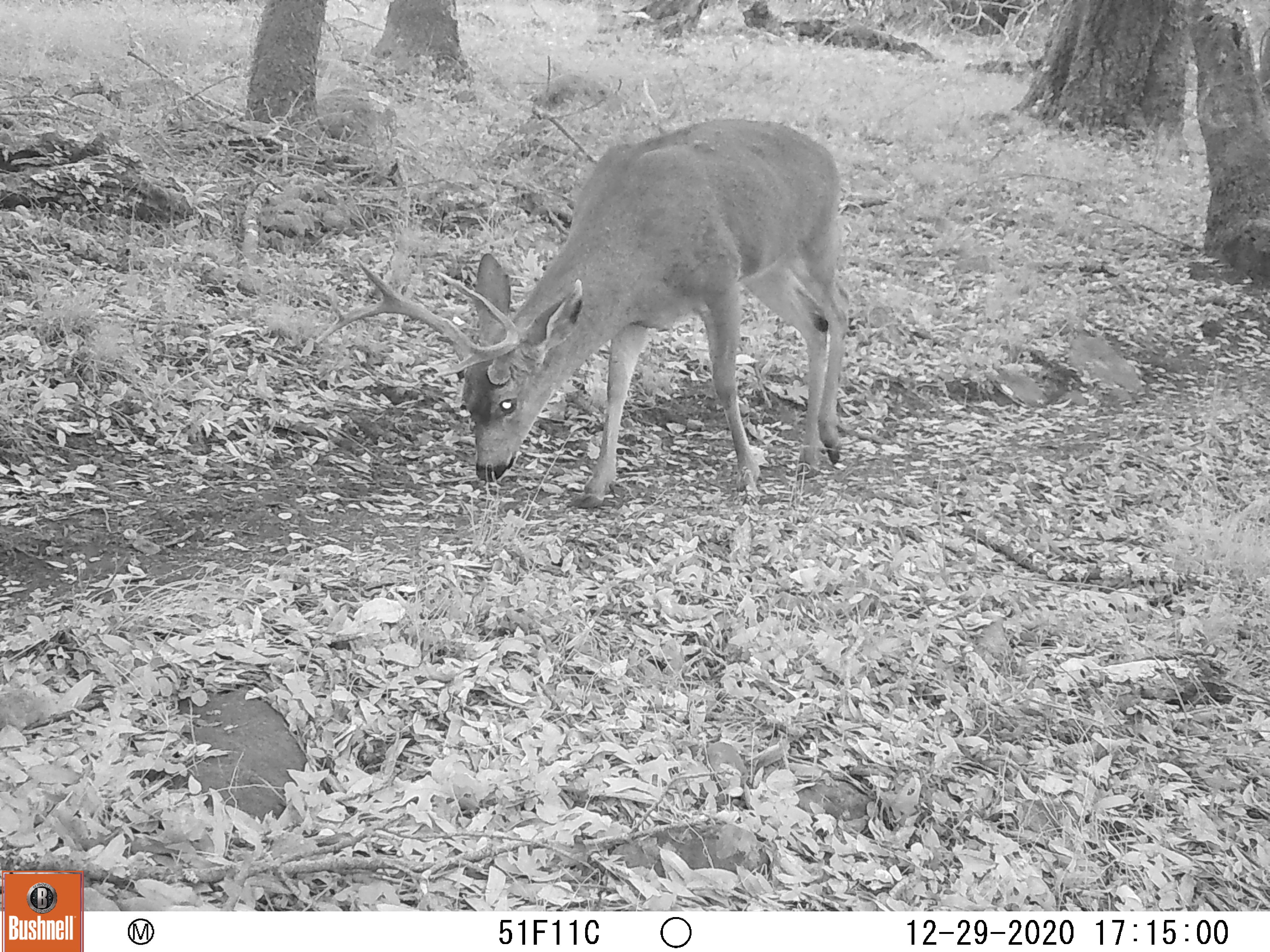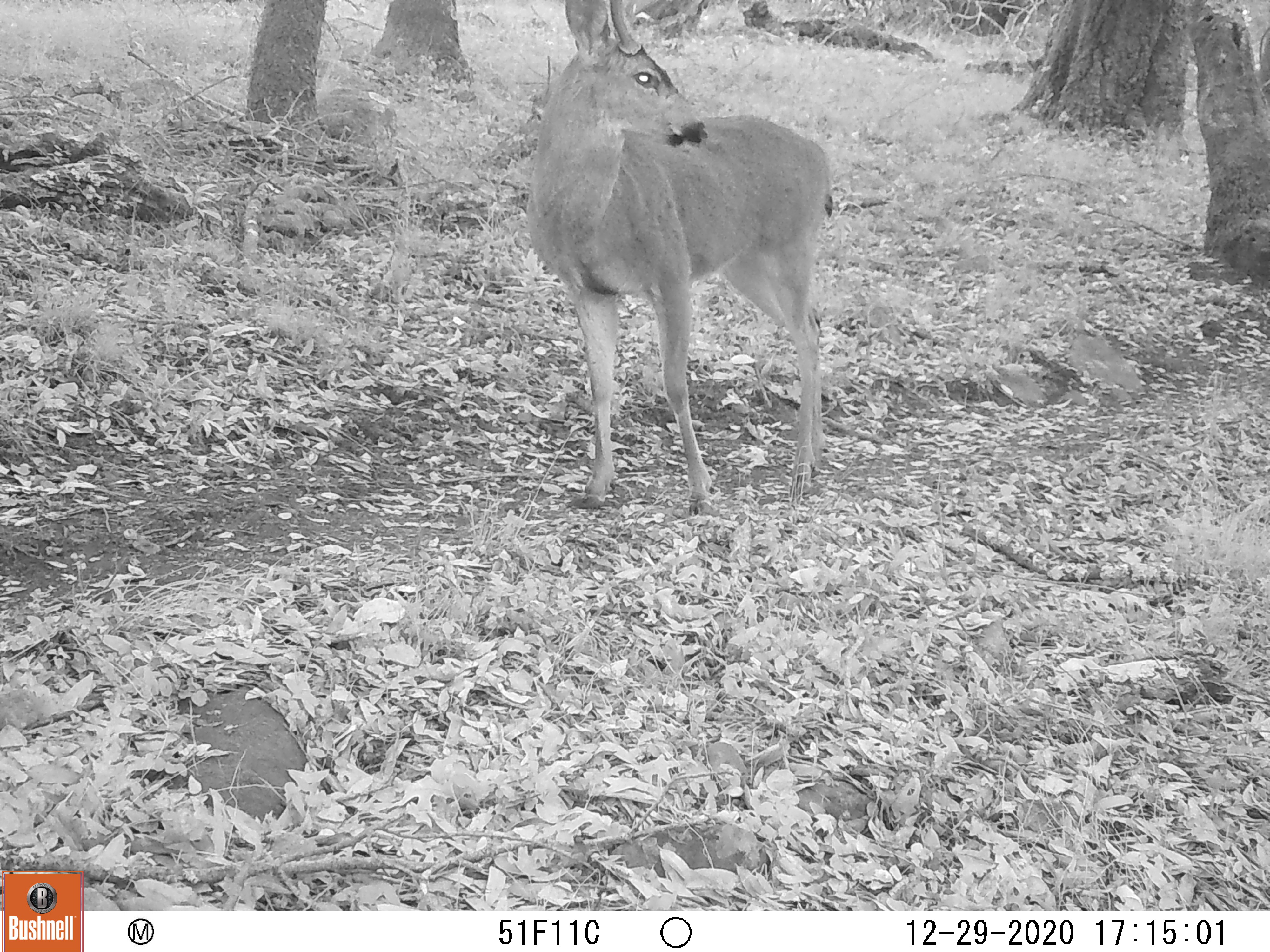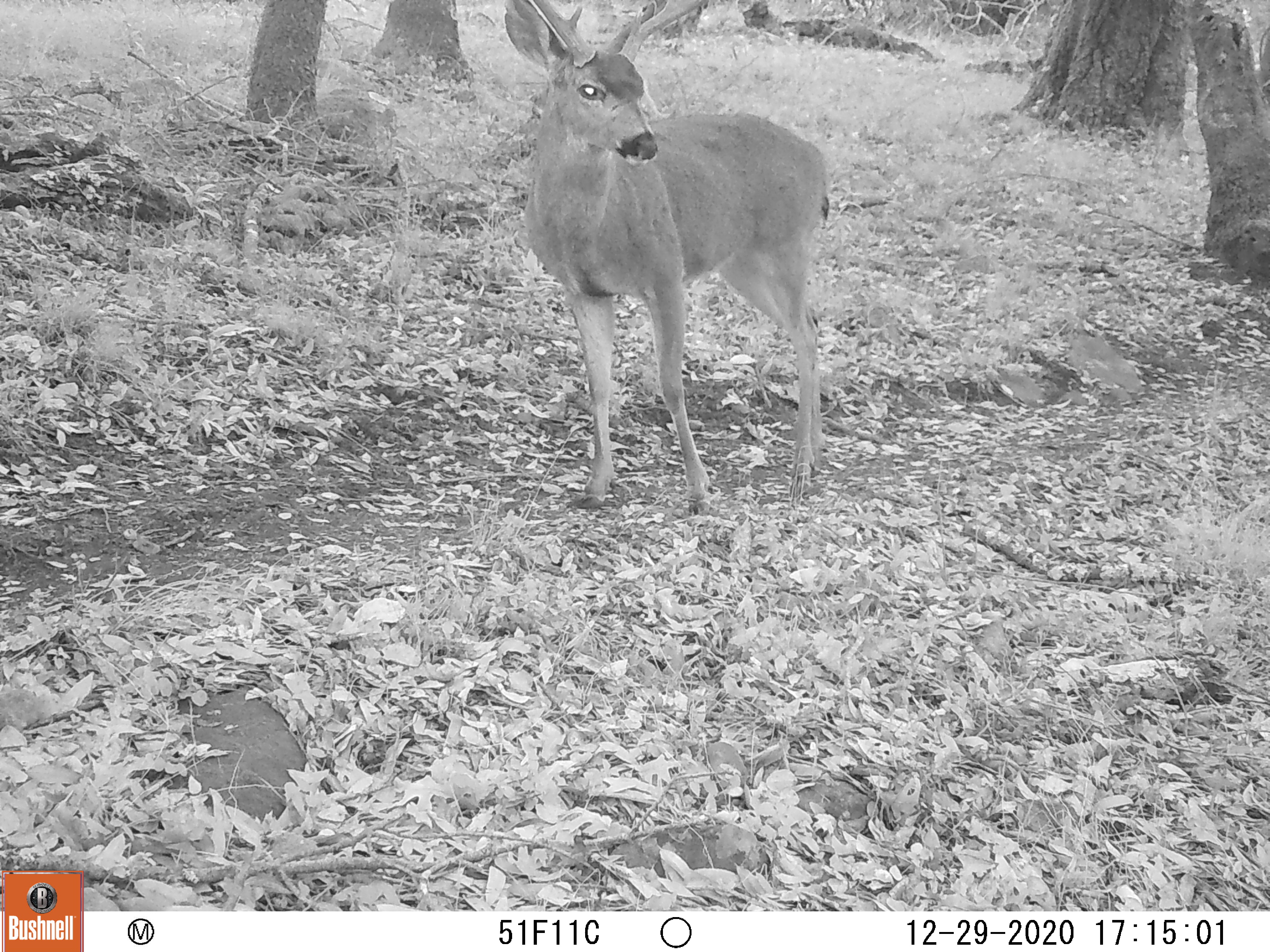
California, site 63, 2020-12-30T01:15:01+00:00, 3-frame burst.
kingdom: Animalia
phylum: Chordata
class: Mammalia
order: Artiodactyla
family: Cervidae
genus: Odocoileus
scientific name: Odocoileus hemionus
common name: mule deer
Mule deer (Odocoileus hemionus).